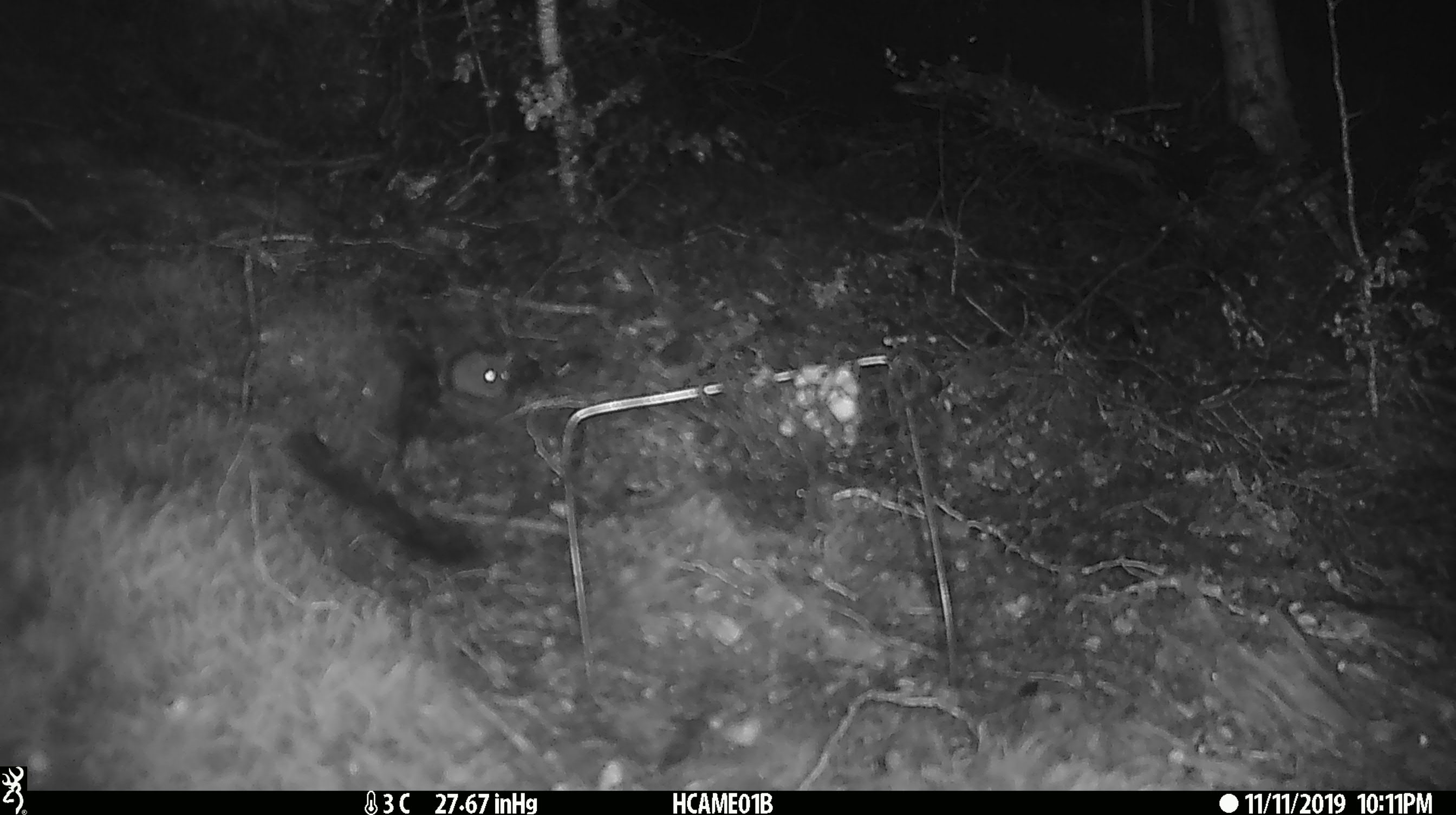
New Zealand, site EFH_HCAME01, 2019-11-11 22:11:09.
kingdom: Animalia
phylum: Chordata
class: Mammalia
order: Rodentia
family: Muridae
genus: Mus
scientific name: Mus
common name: mouse